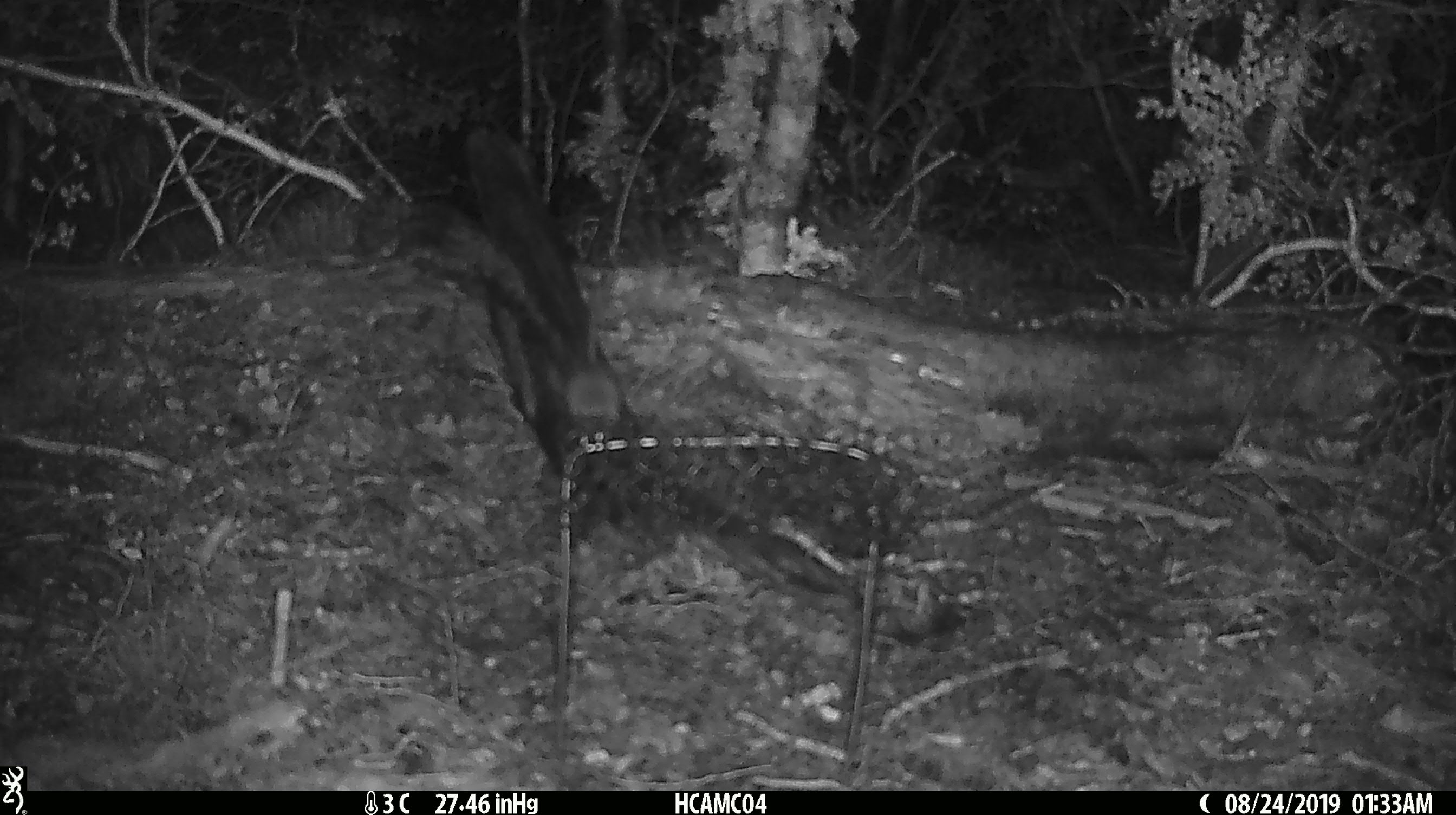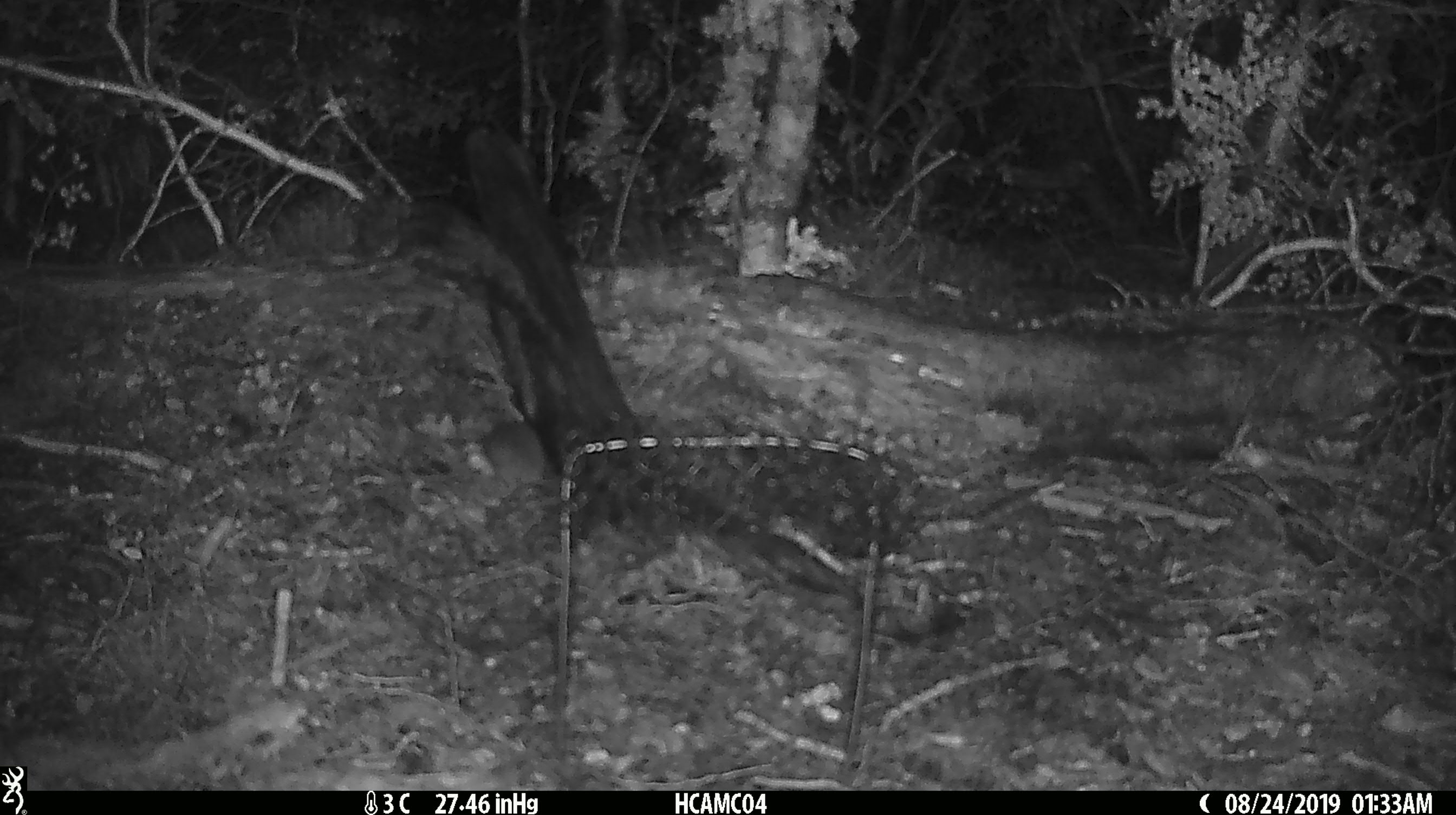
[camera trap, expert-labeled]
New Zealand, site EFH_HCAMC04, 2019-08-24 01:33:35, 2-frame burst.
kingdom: Animalia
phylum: Chordata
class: Mammalia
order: Rodentia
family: Muridae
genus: Mus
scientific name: Mus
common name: mouse